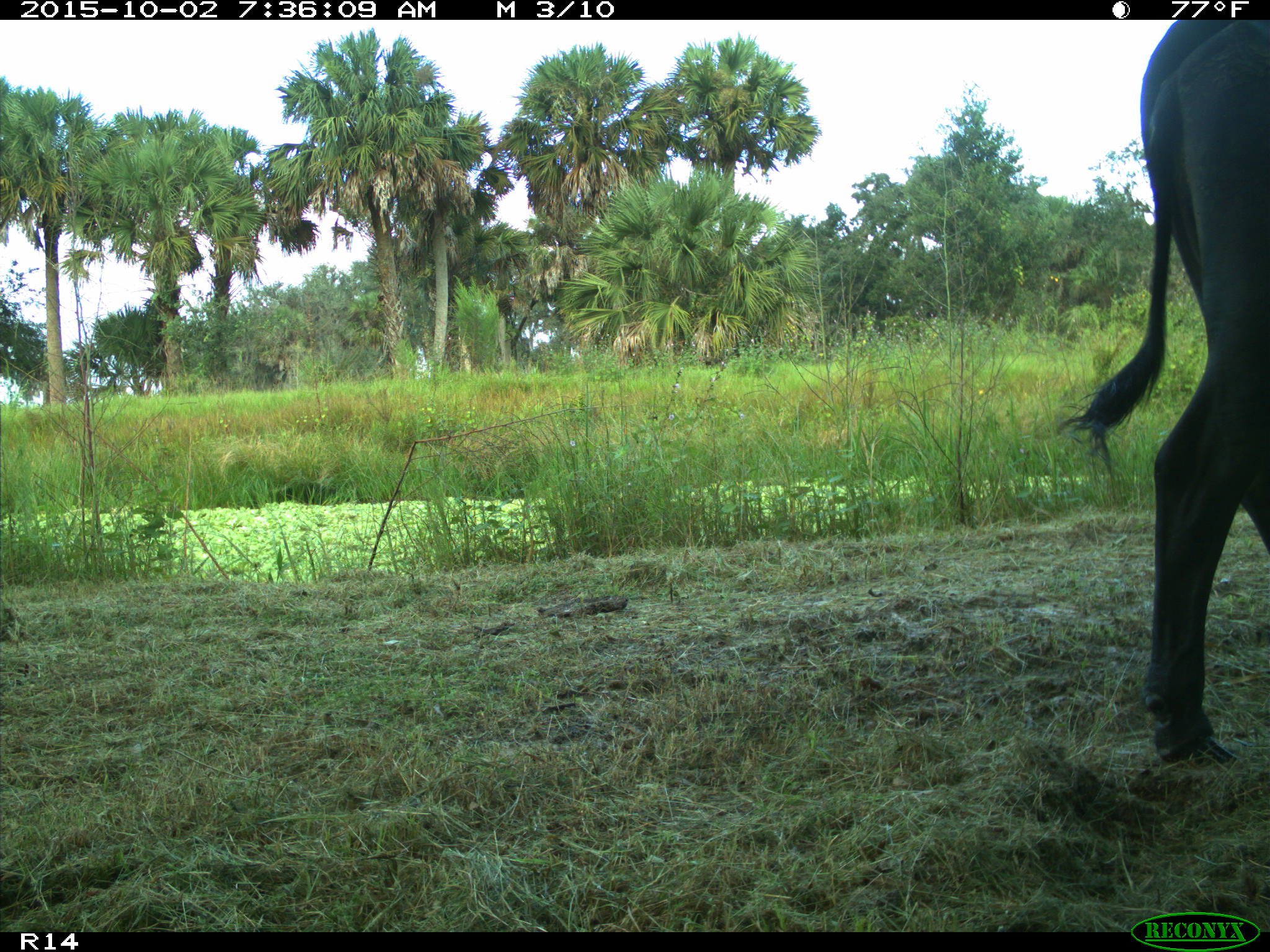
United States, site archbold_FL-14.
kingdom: Animalia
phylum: Chordata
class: Mammalia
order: Artiodactyla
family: Bovidae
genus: Bos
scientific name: Bos taurus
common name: domestic cow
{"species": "Bos taurus (domestic cow)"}